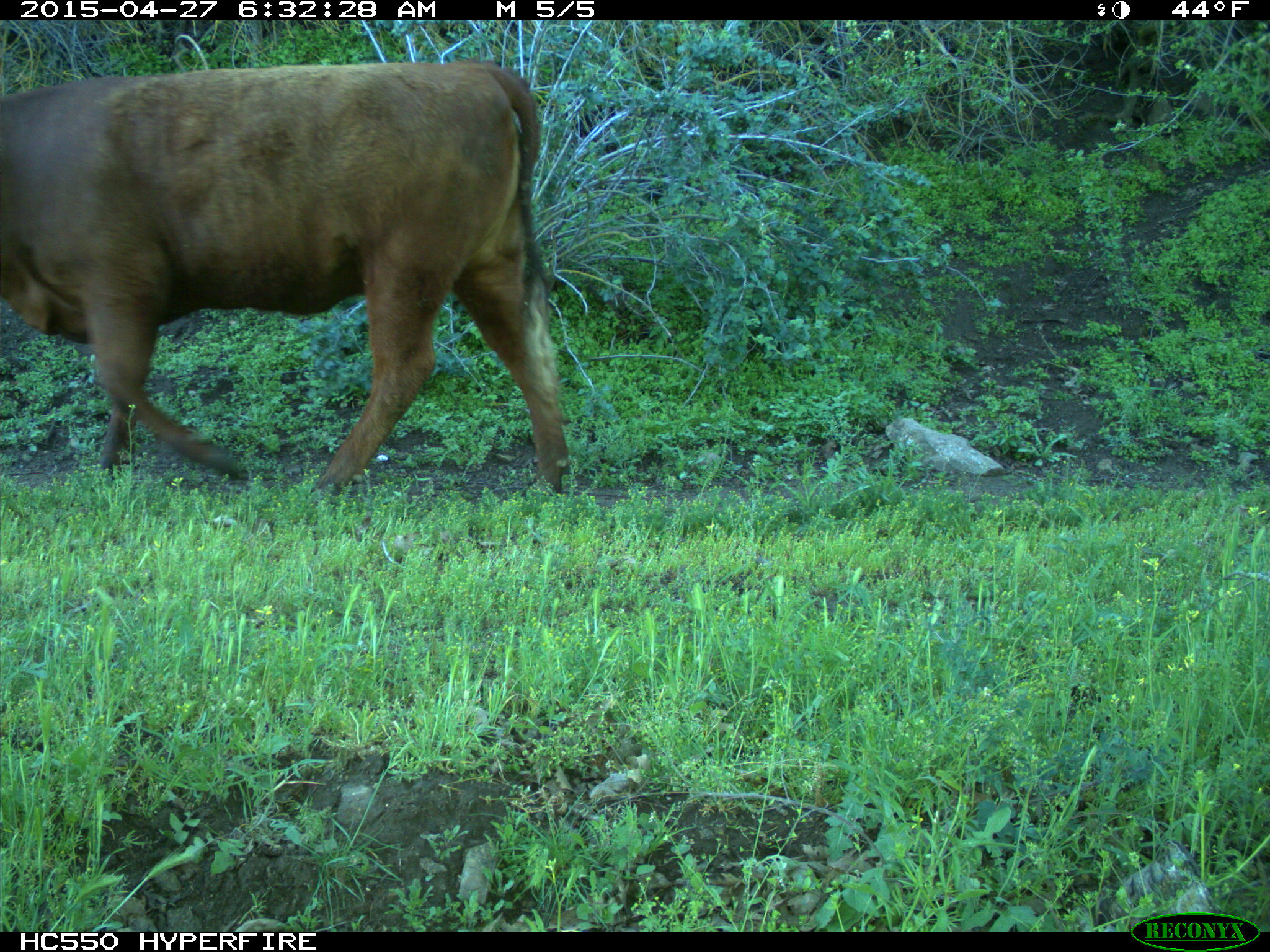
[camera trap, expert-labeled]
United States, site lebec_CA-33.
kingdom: Animalia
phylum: Chordata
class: Mammalia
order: Artiodactyla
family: Bovidae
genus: Bos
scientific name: Bos taurus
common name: domestic cow